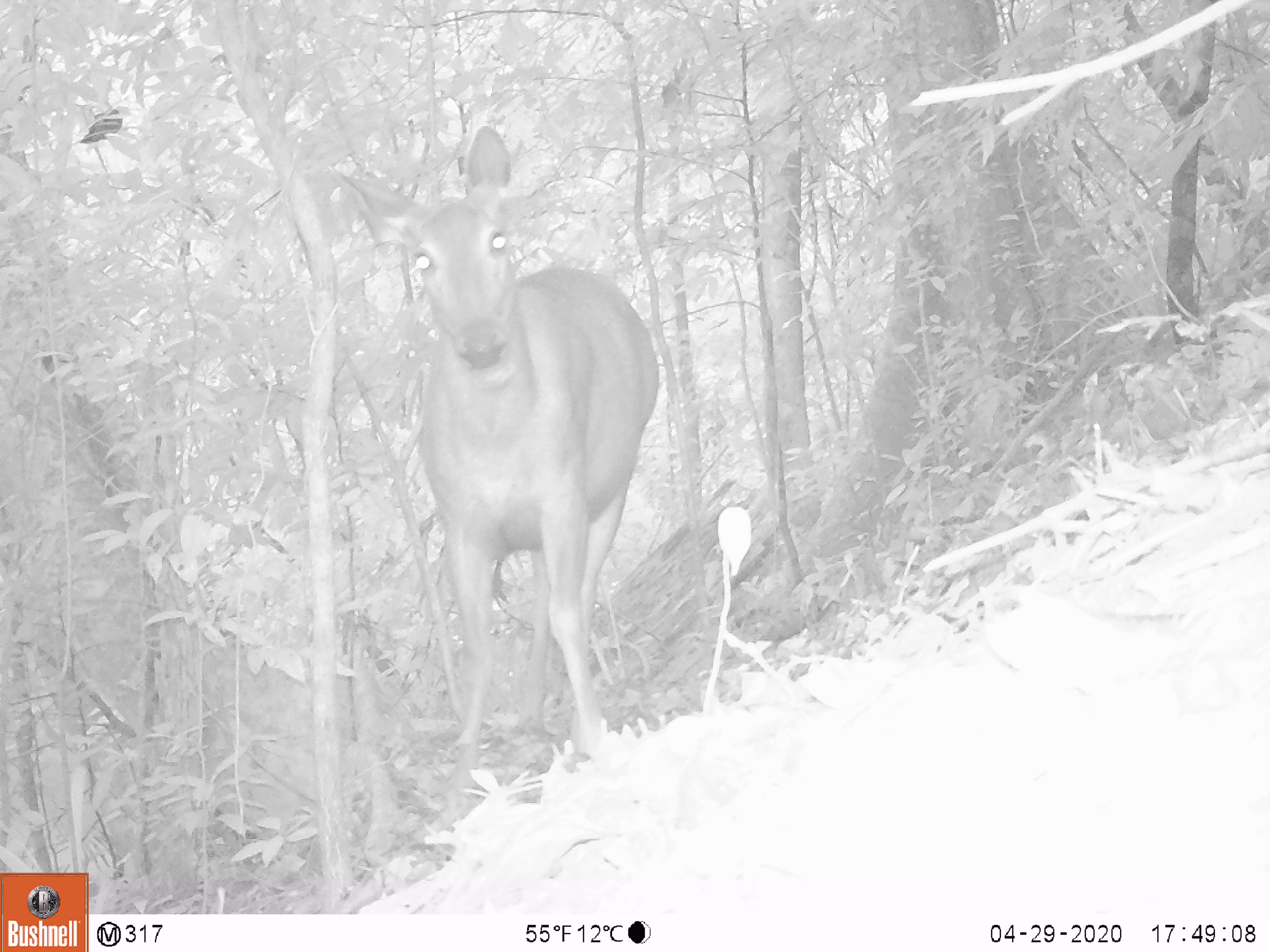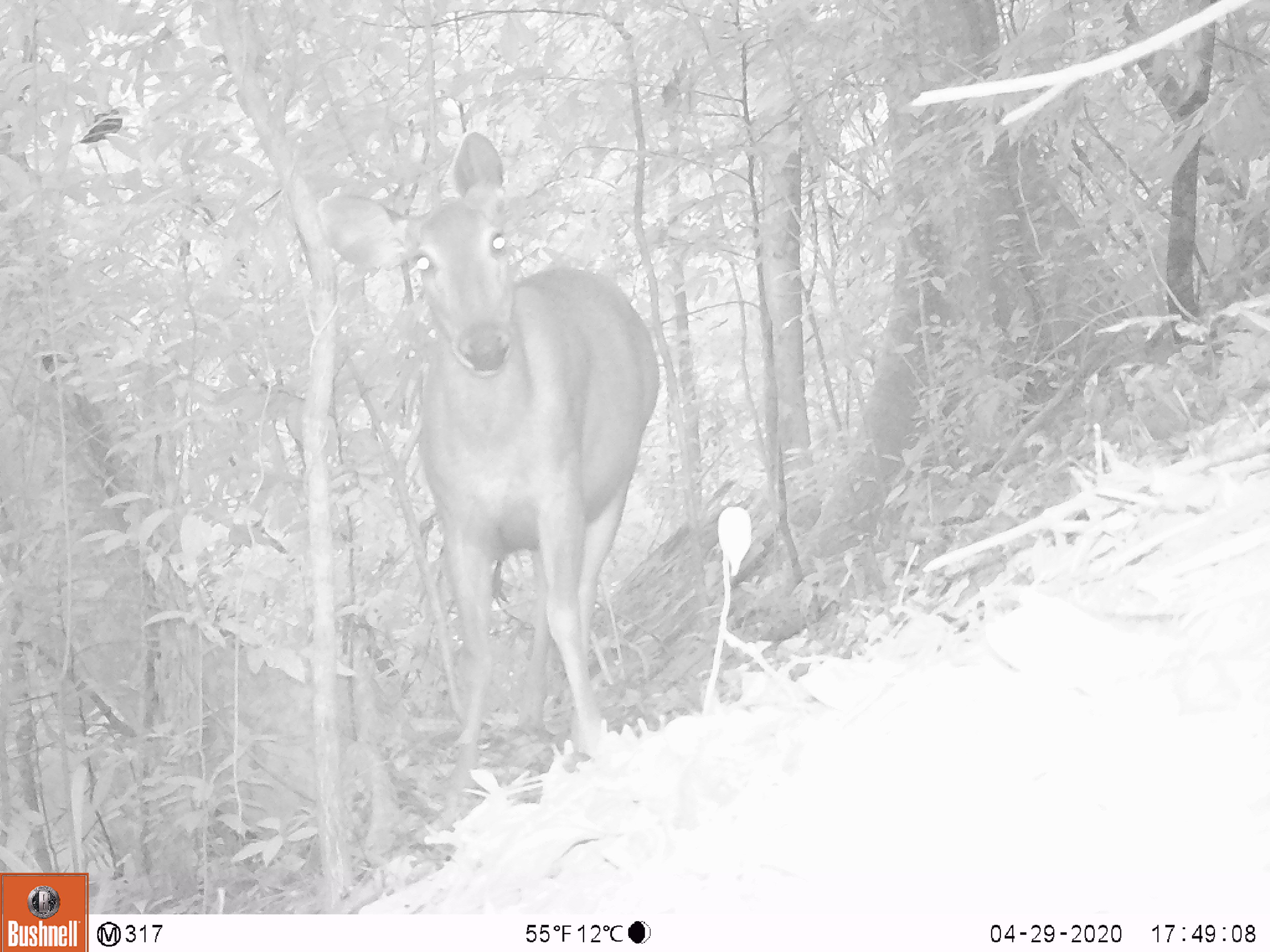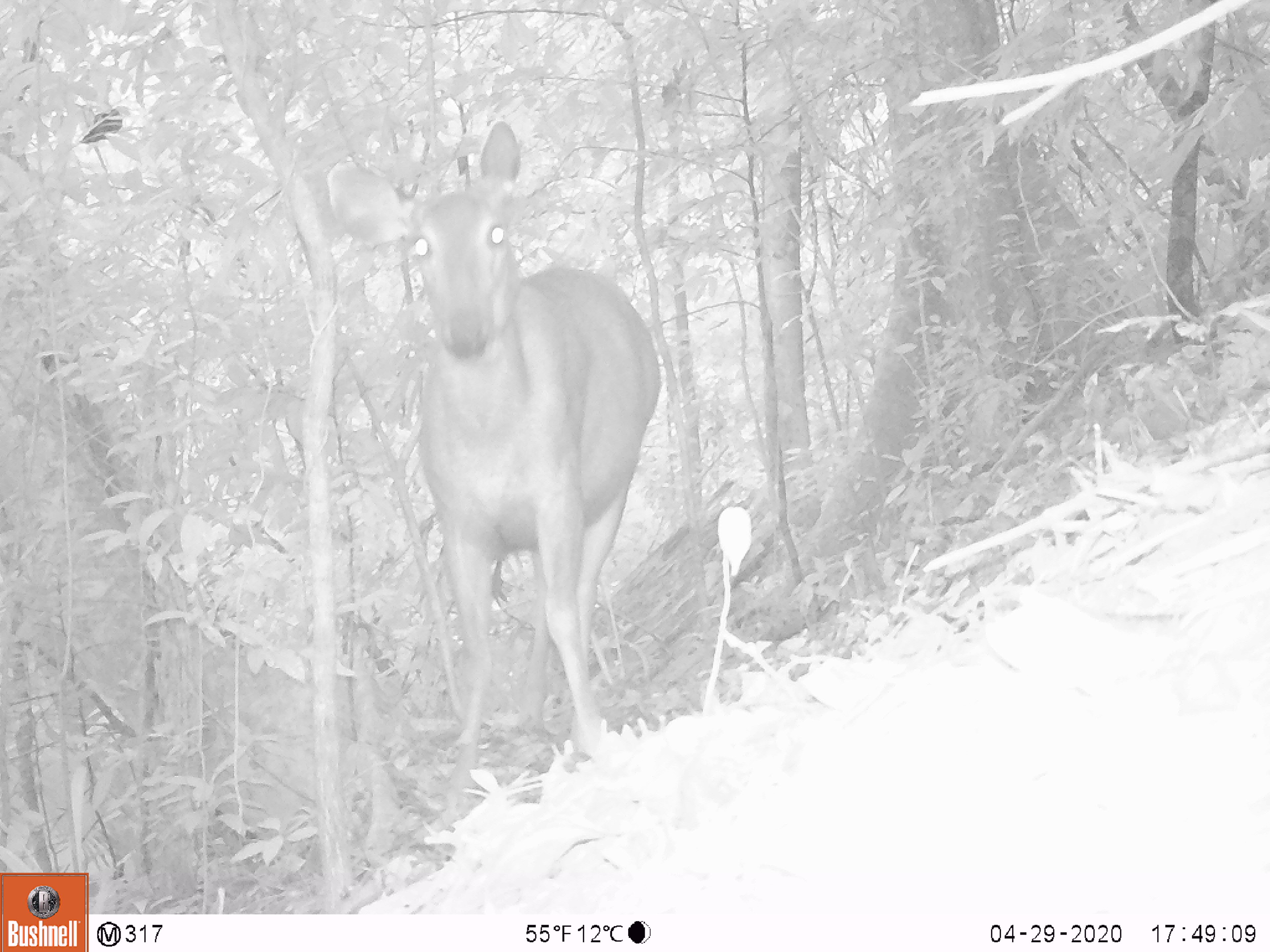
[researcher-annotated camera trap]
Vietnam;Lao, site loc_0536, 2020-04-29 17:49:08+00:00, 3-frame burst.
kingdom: Animalia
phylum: Chordata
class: Mammalia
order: Artiodactyla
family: Cervidae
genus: Rusa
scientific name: Rusa unicolor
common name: sambar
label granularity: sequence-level